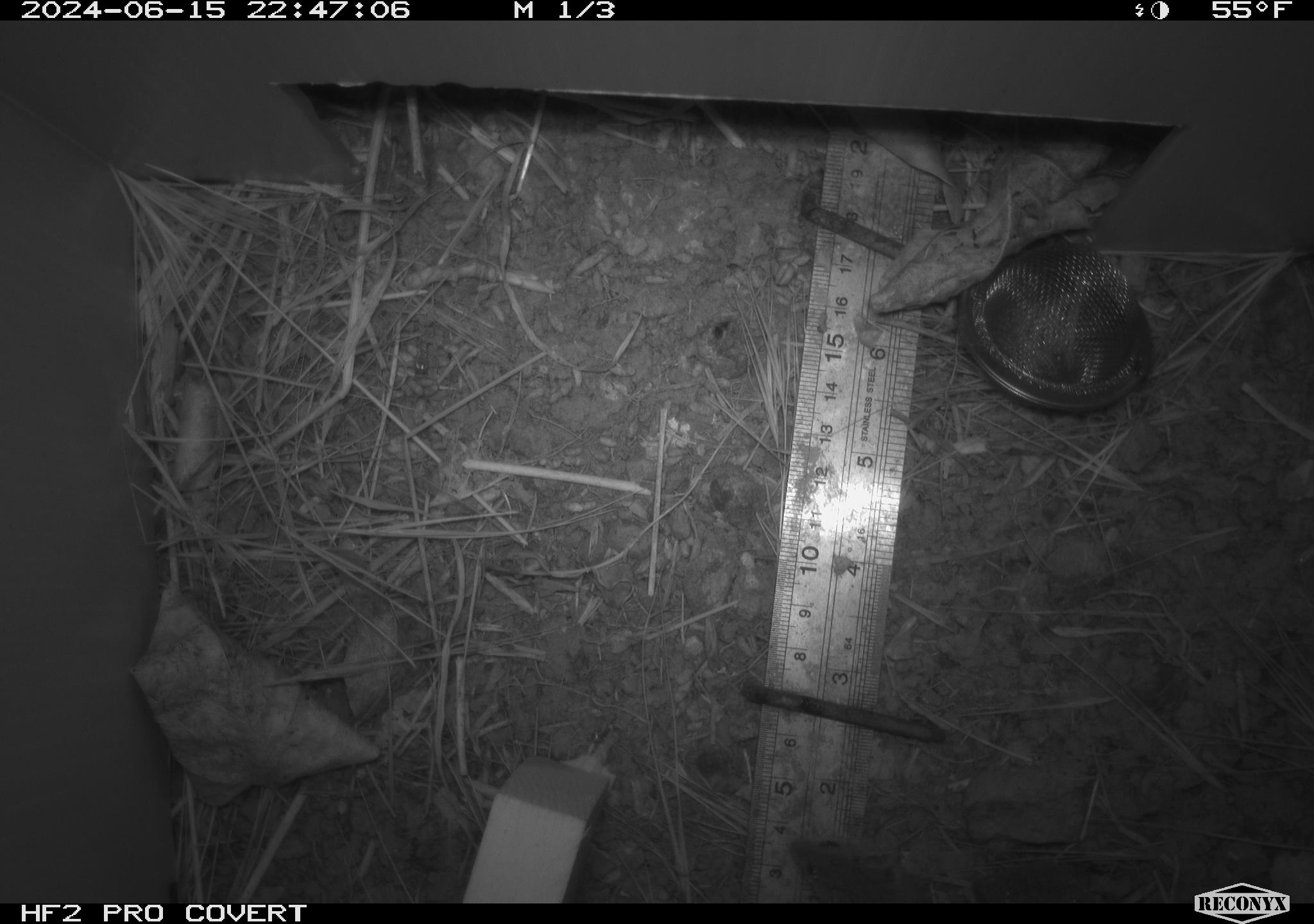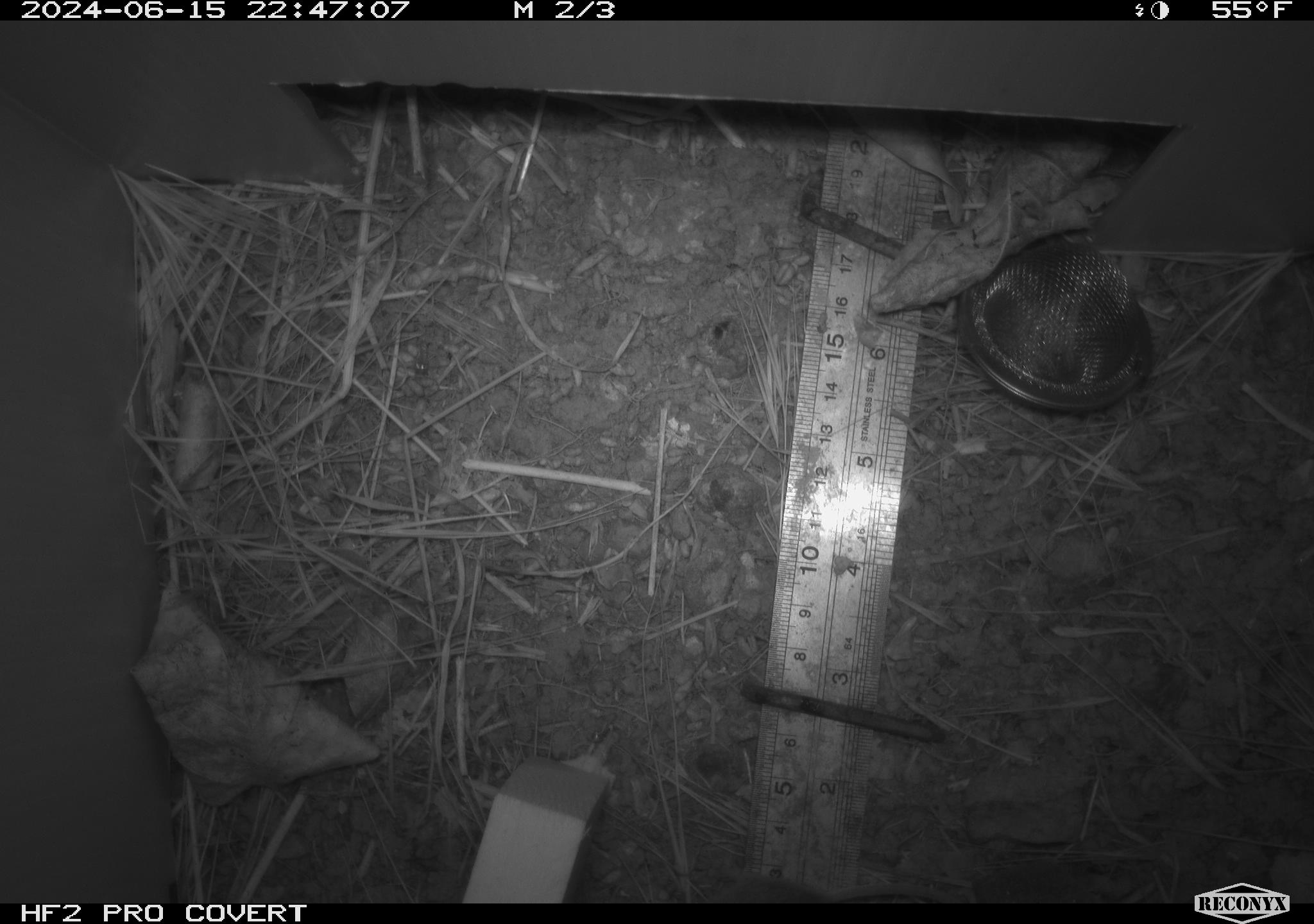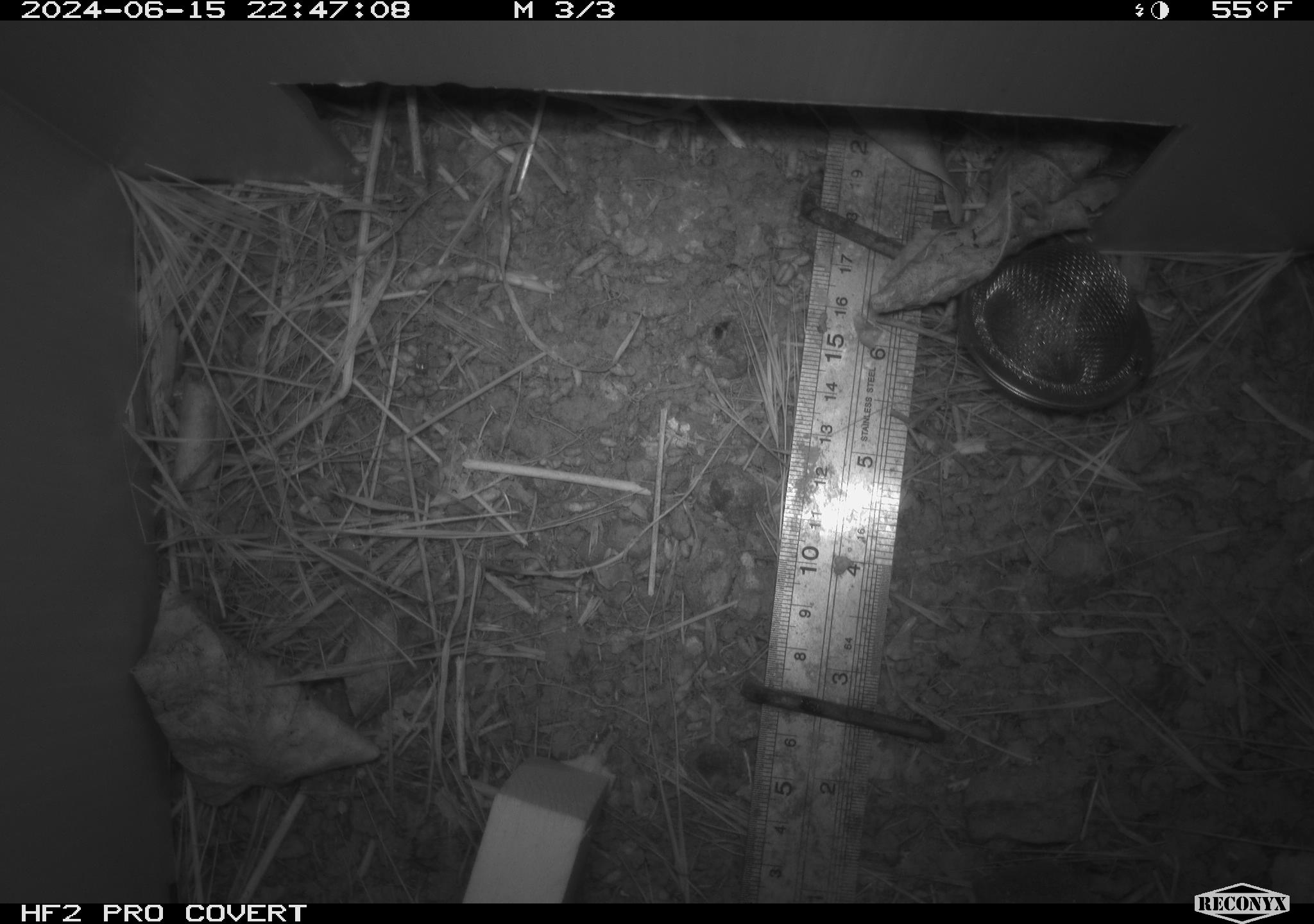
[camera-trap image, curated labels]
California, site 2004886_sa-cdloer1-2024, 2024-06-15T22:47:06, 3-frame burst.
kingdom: Animalia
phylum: Chordata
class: Mammalia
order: Rodentia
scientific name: Rodentia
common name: mouse species